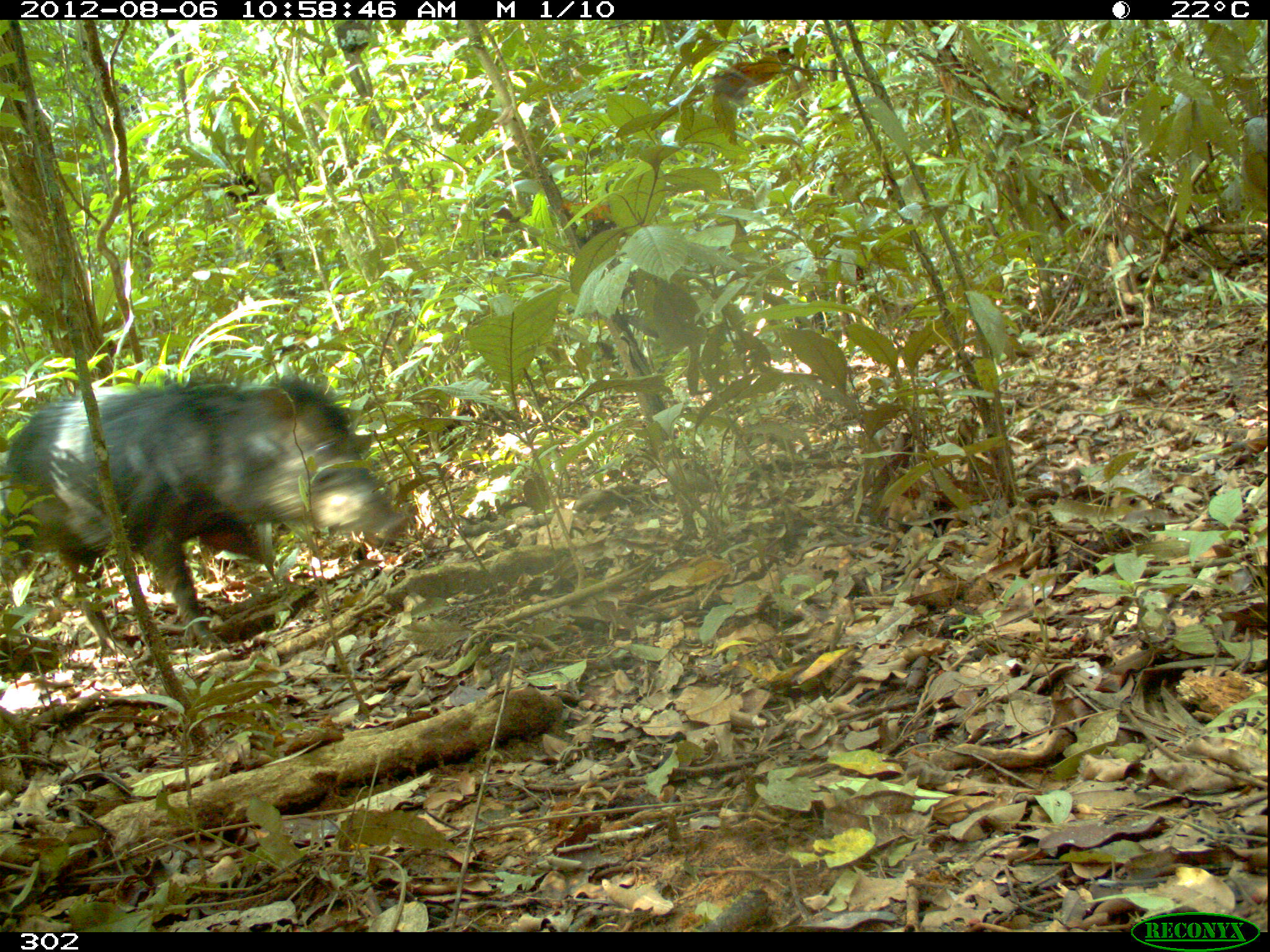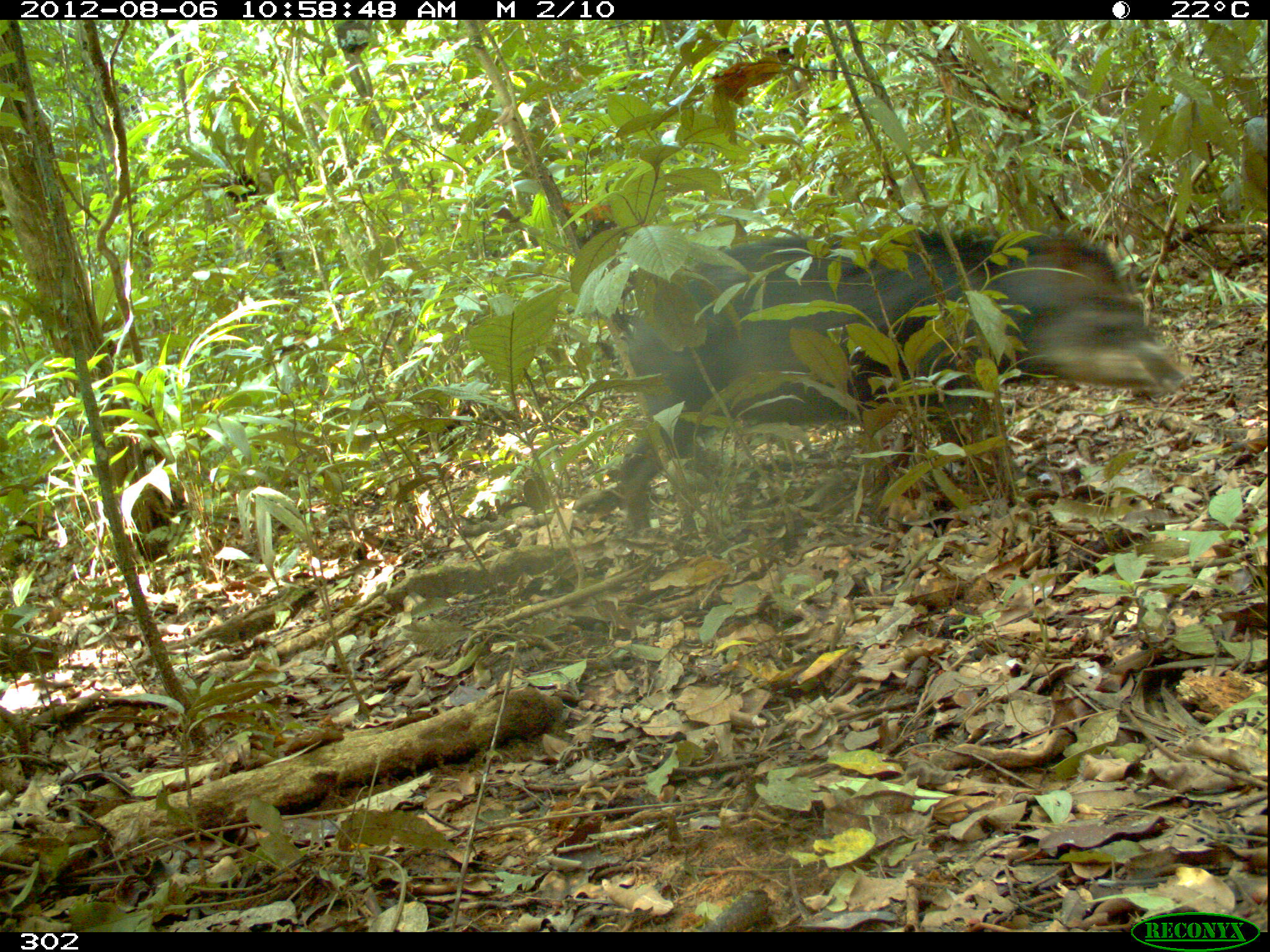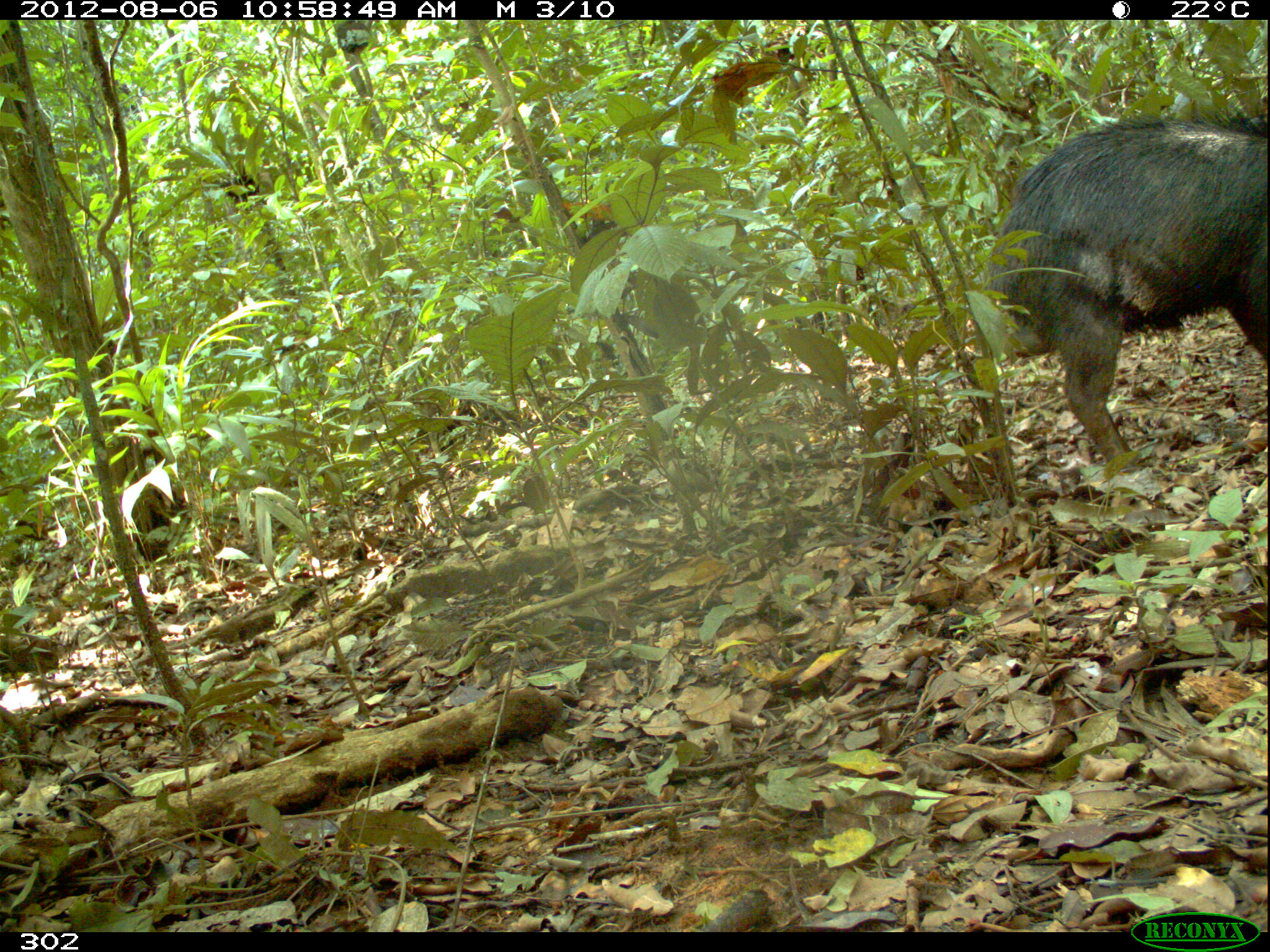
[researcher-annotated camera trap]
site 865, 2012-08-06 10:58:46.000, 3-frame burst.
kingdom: Animalia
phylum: Chordata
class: Mammalia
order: Artiodactyla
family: Tayassuidae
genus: Tayassu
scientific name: Tayassu pecari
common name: white-lipped peccary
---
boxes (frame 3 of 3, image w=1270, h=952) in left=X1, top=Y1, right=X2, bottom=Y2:
tayassu pecari: left=983, top=108, right=1266, bottom=472